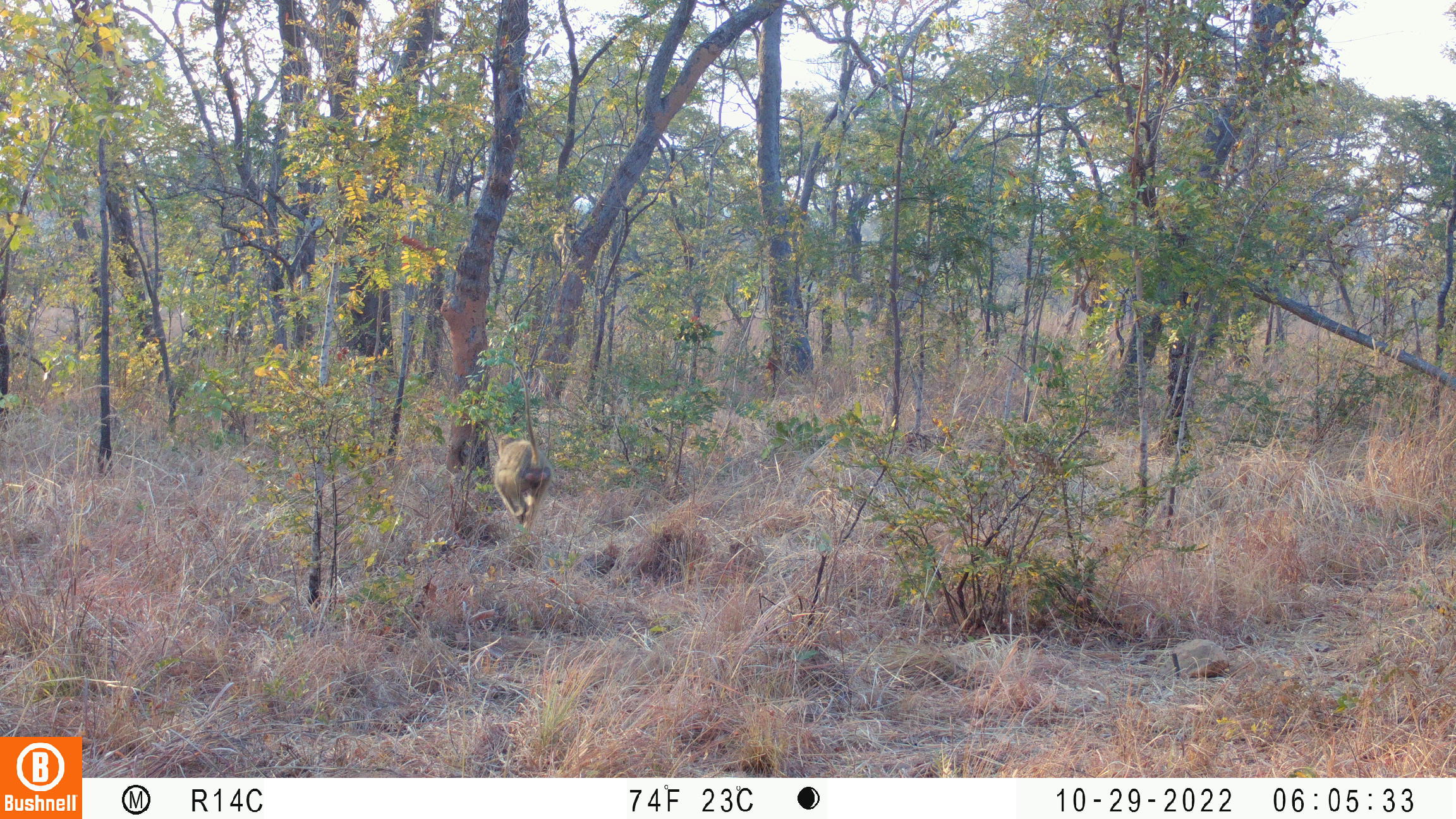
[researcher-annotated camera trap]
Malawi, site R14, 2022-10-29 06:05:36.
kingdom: Animalia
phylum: Chordata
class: Mammalia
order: Primates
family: Cercopithecidae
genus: Papio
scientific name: Papio cynocephalus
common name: yellow baboon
Yellow baboon (Papio cynocephalus), count 1.